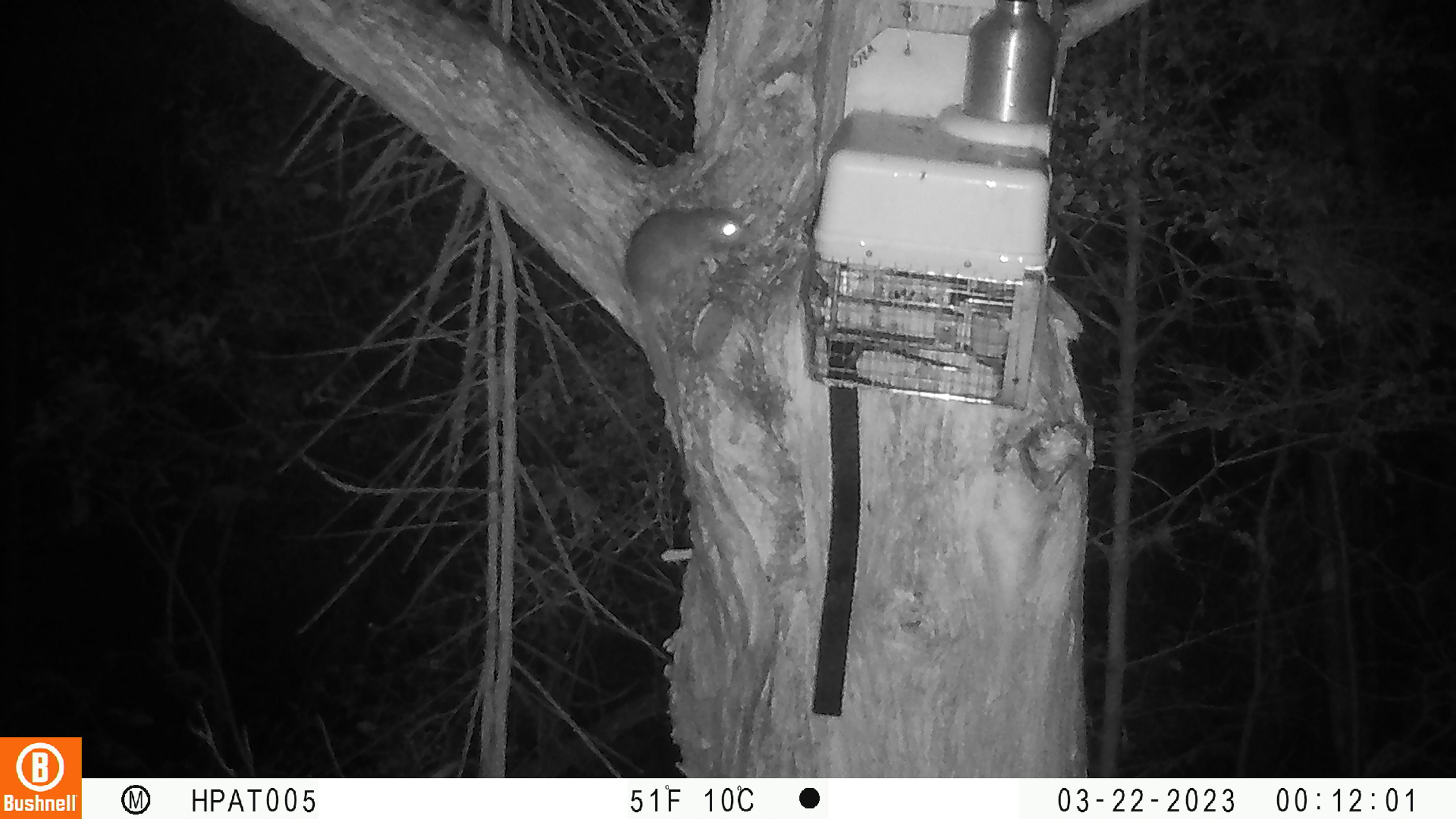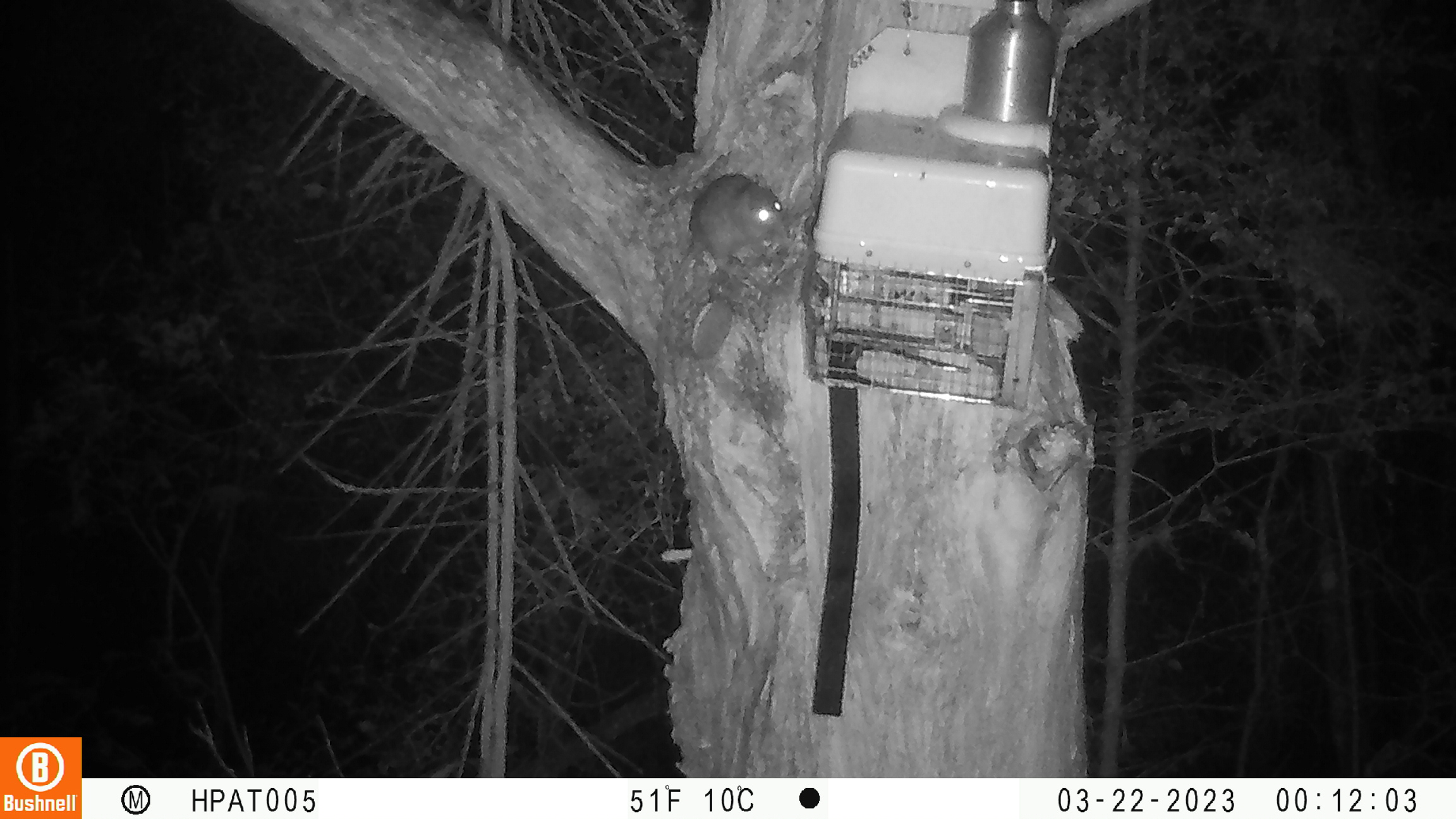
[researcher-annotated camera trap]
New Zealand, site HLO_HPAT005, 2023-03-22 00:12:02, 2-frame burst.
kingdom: Animalia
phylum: Chordata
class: Mammalia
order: Rodentia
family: Muridae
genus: Rattus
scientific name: Rattus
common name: rat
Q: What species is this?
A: Rat (Rattus).